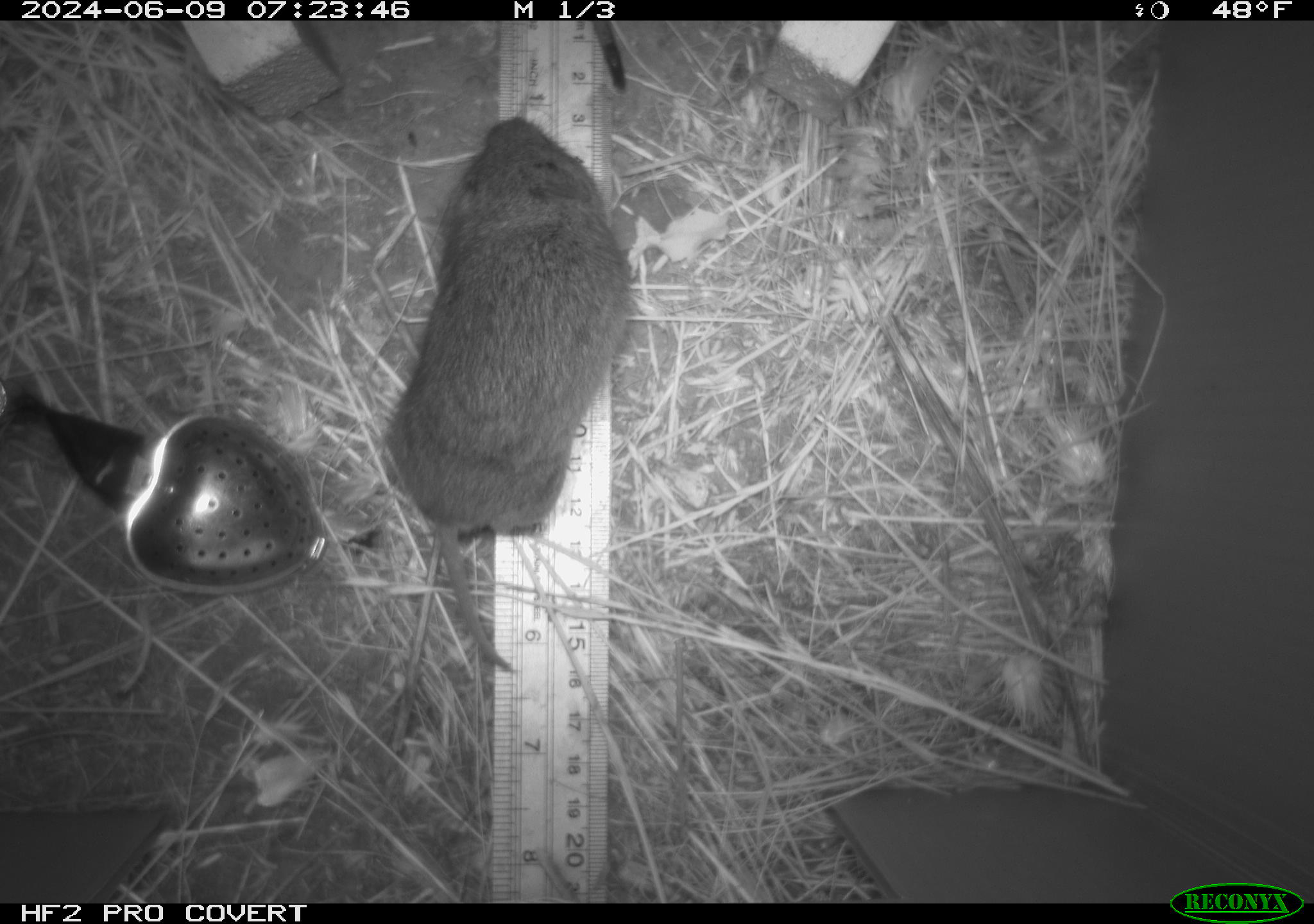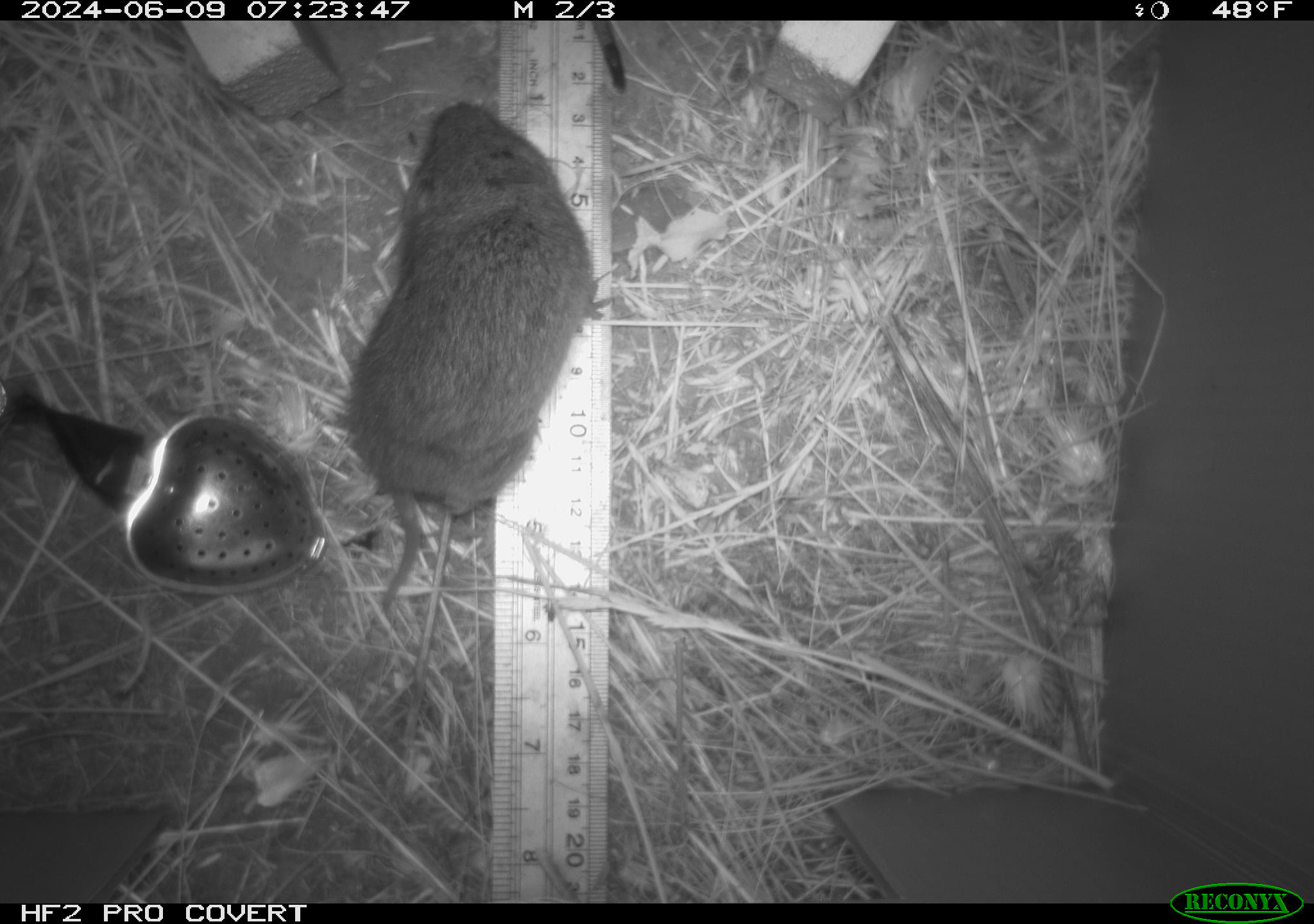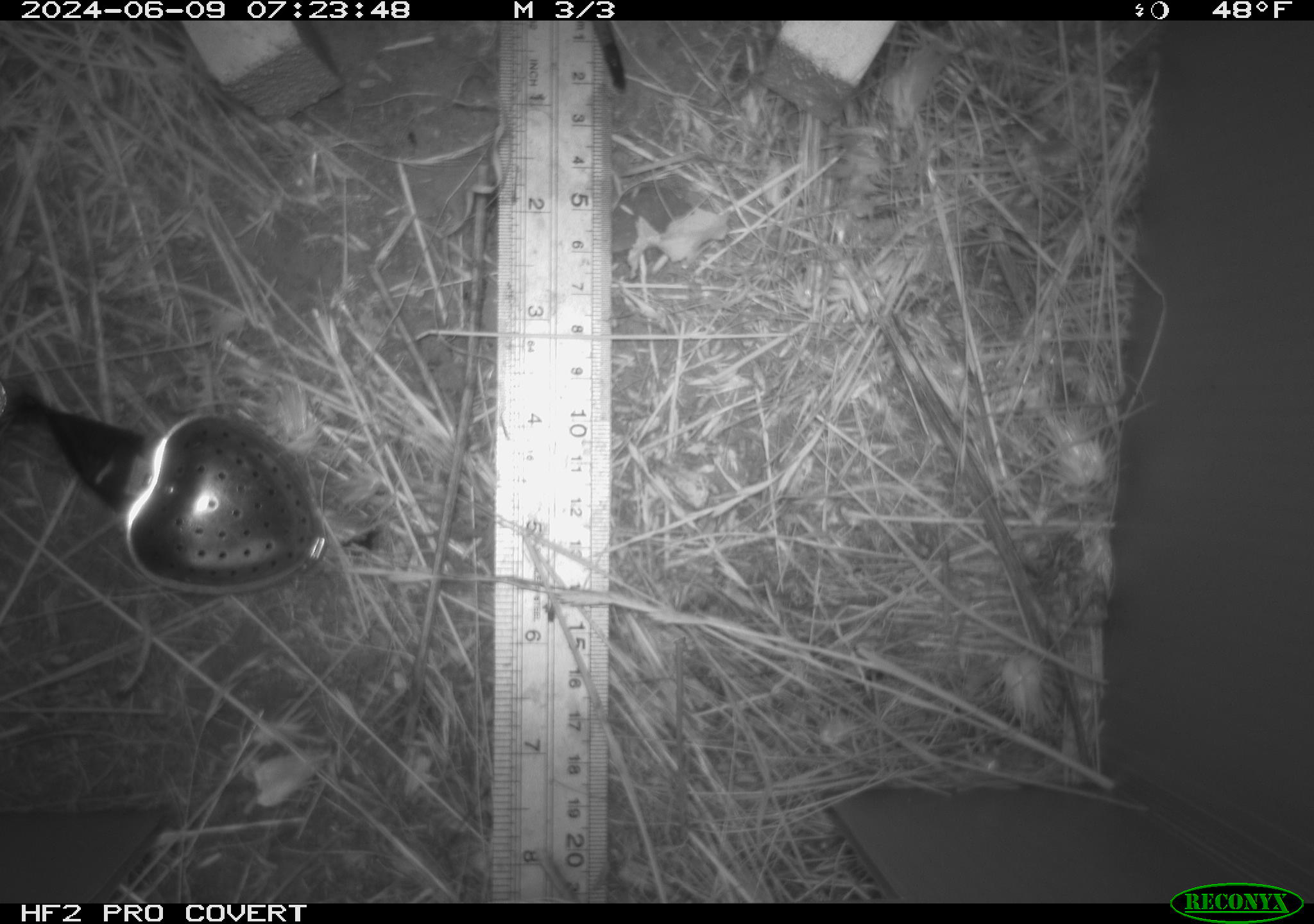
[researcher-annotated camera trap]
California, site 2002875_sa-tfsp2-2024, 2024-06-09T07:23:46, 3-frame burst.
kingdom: Animalia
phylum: Chordata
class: Mammalia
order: Rodentia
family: Cricetidae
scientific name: Arvicolinae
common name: voles, lemmings, and muskrats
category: arvicolinae subfamily